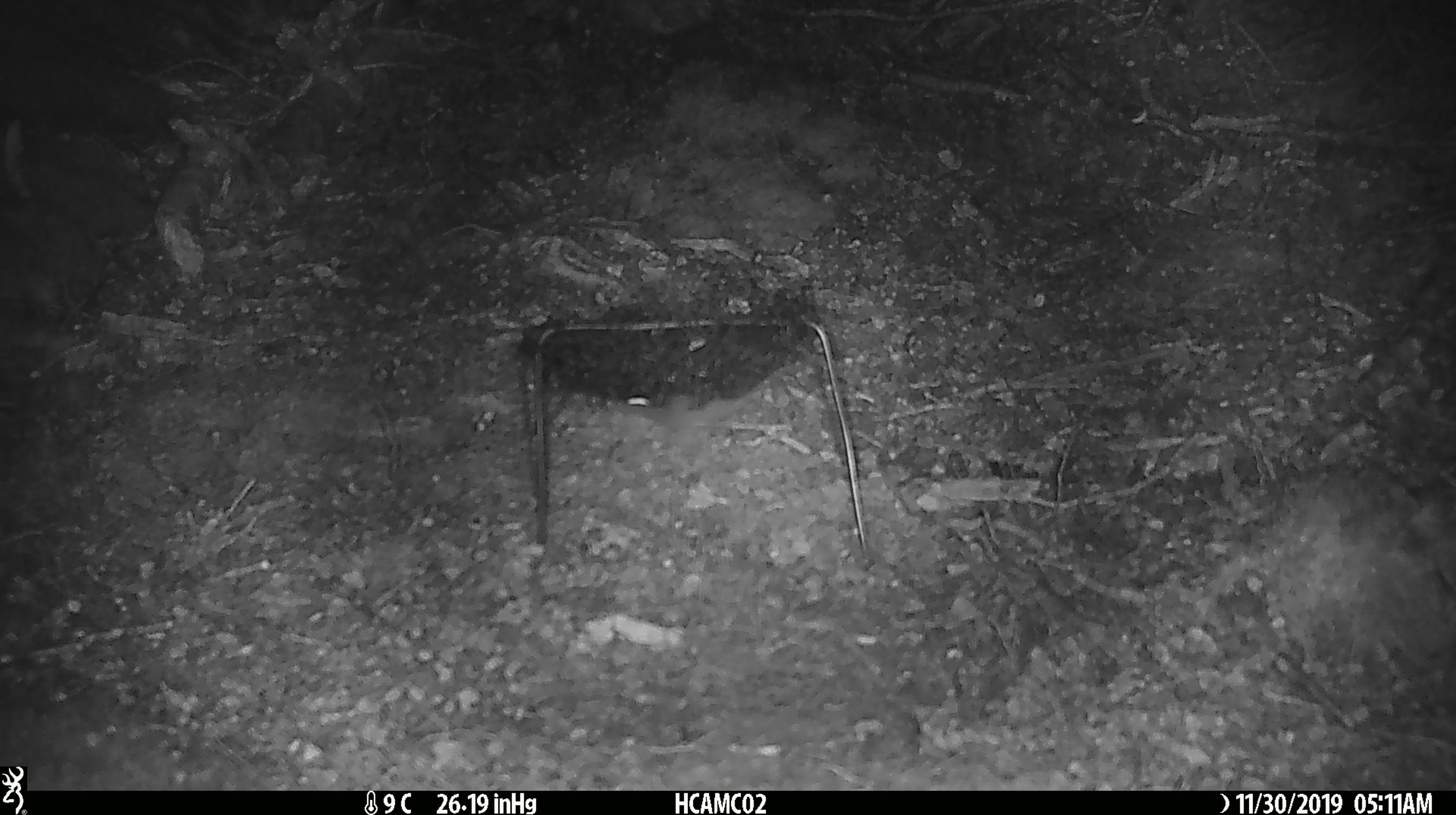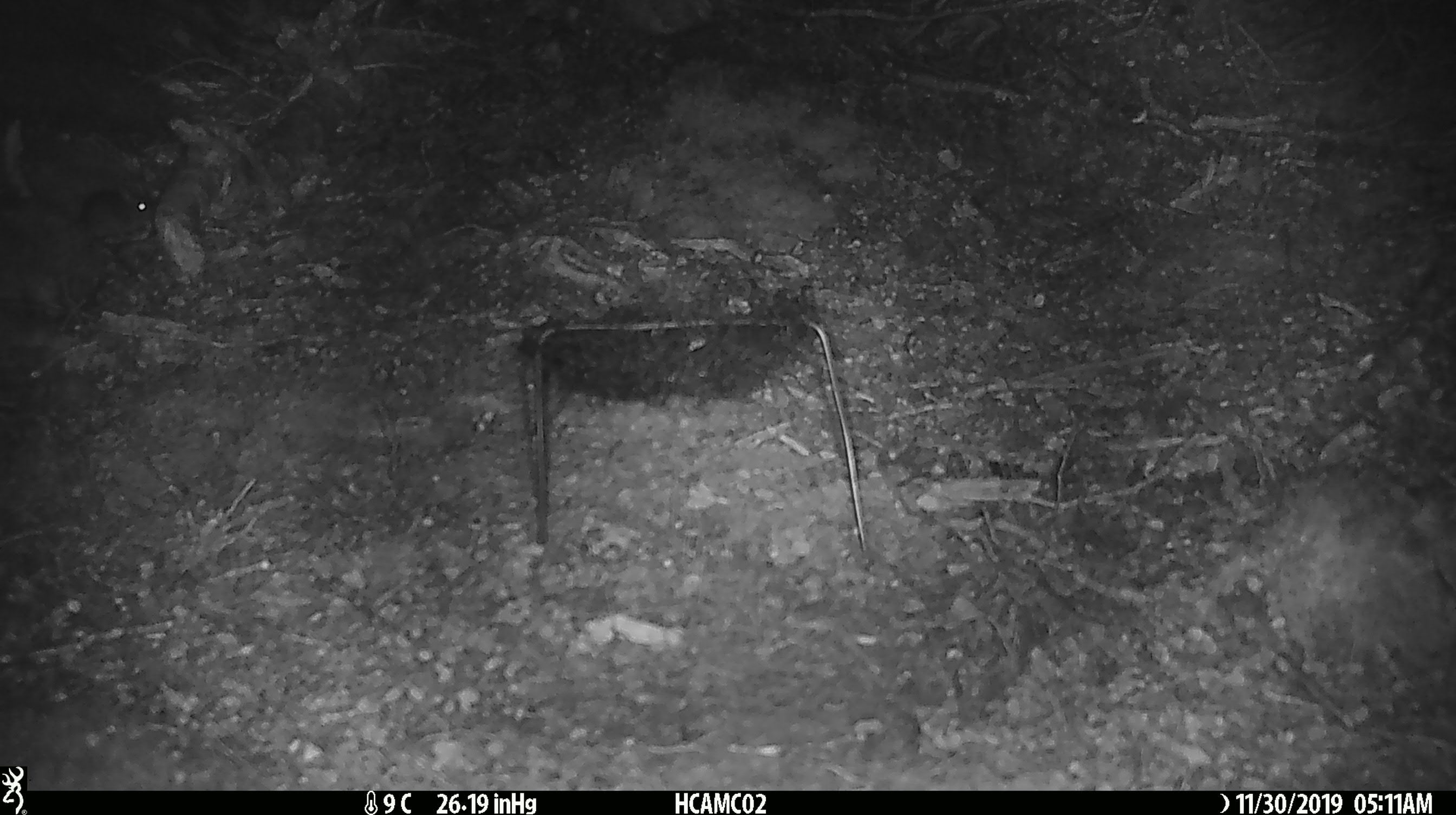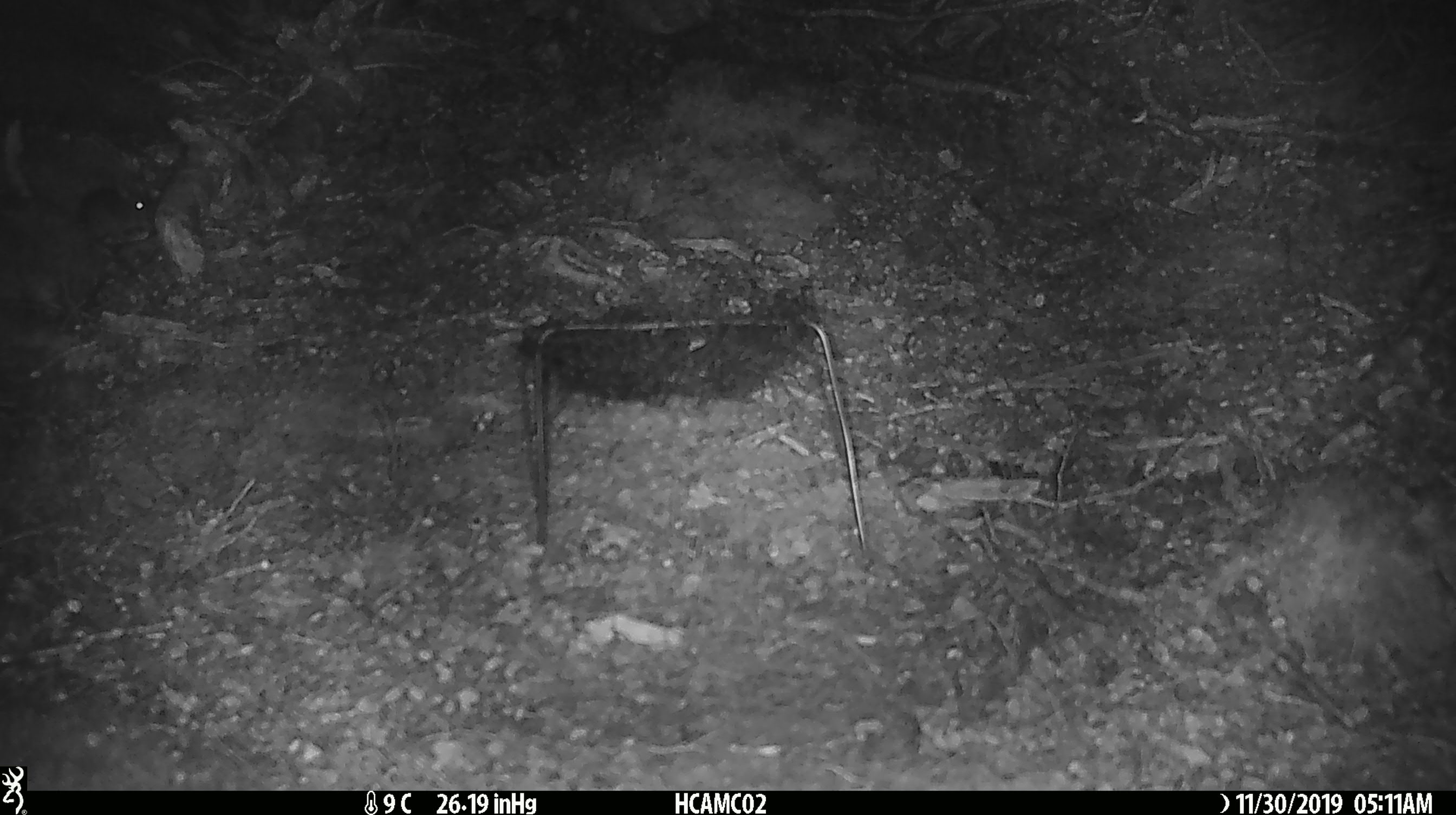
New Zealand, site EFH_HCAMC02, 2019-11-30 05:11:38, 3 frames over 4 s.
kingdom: Animalia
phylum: Chordata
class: Mammalia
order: Rodentia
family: Muridae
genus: Mus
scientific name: Mus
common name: mouse